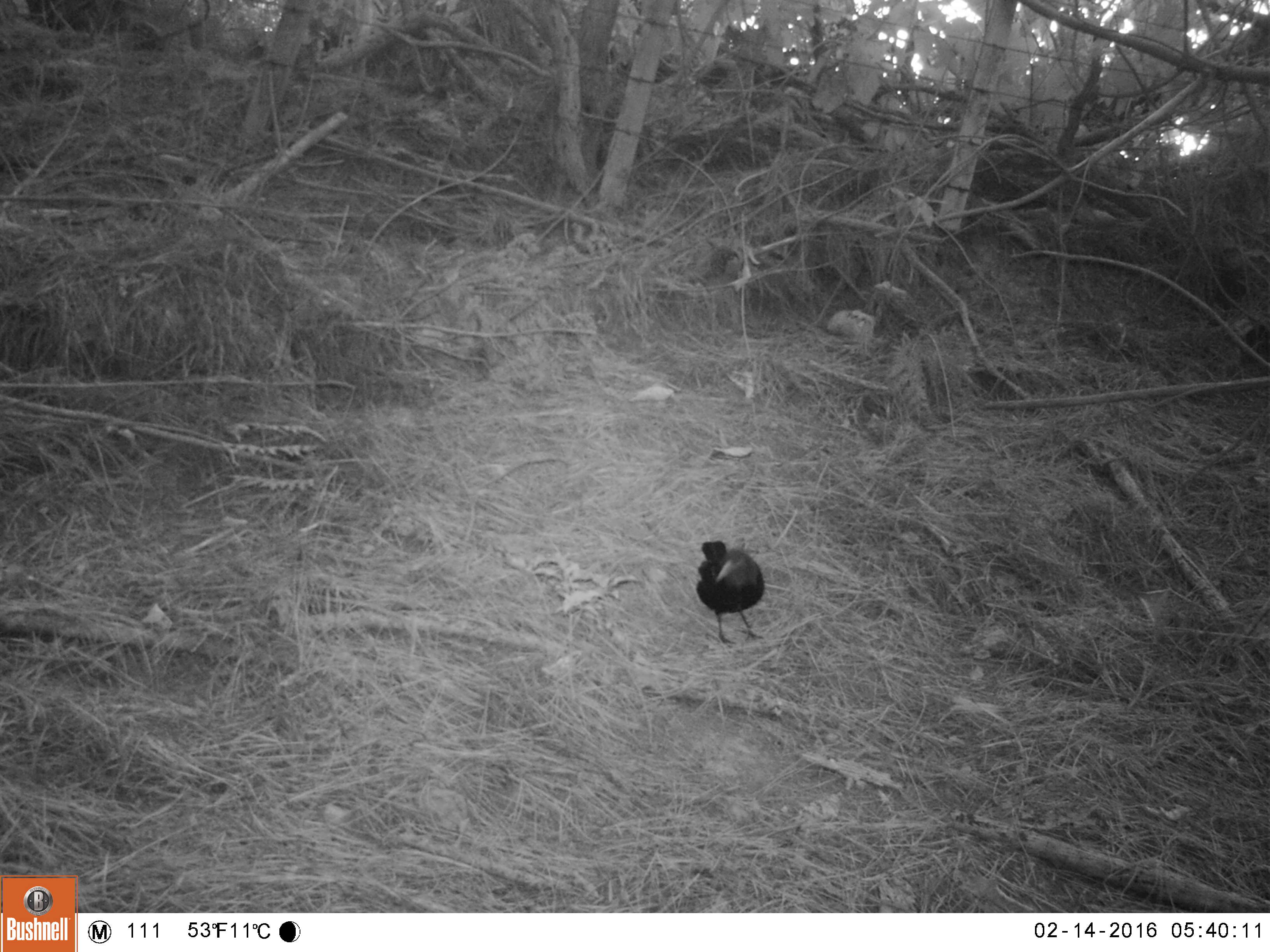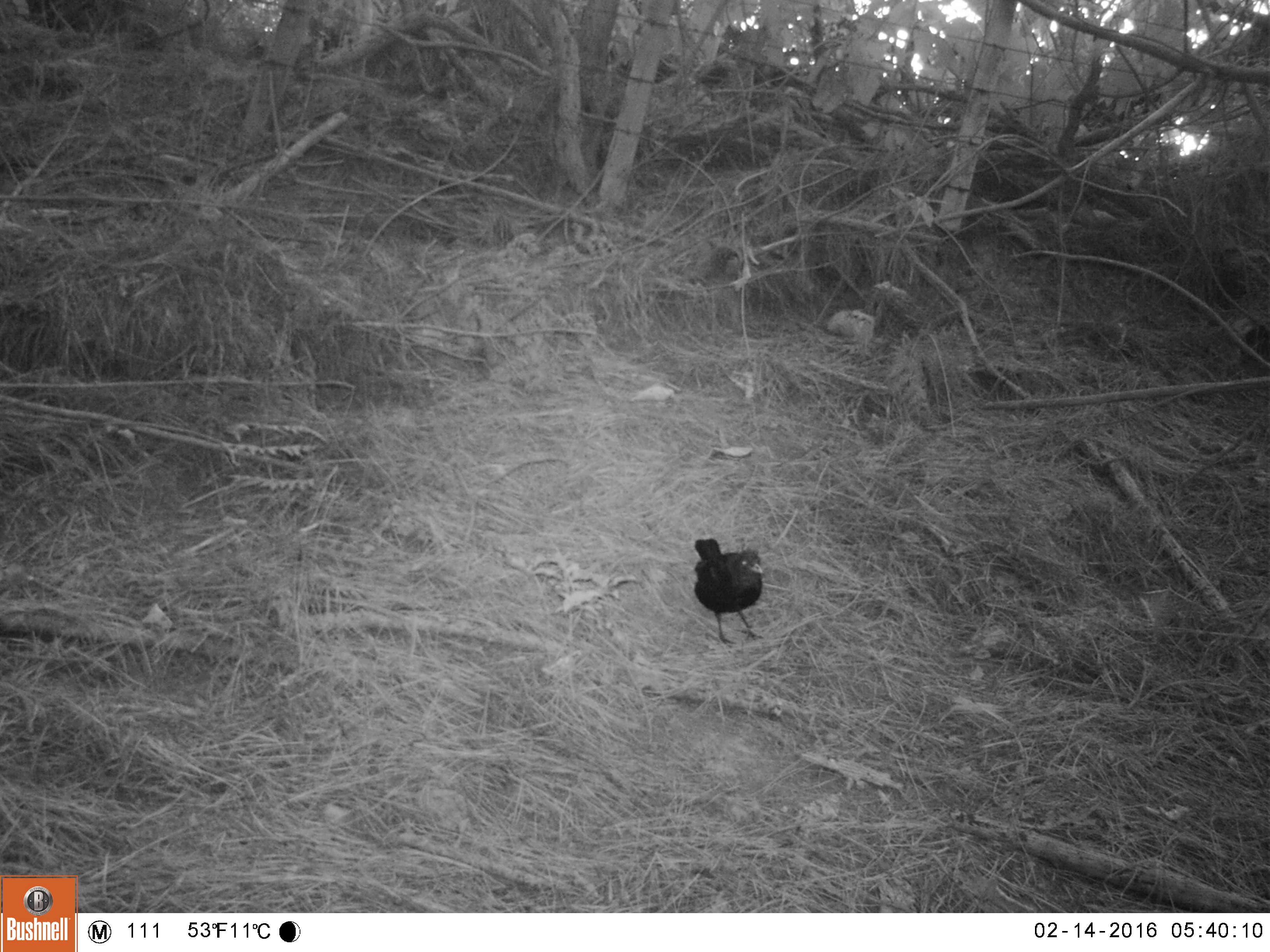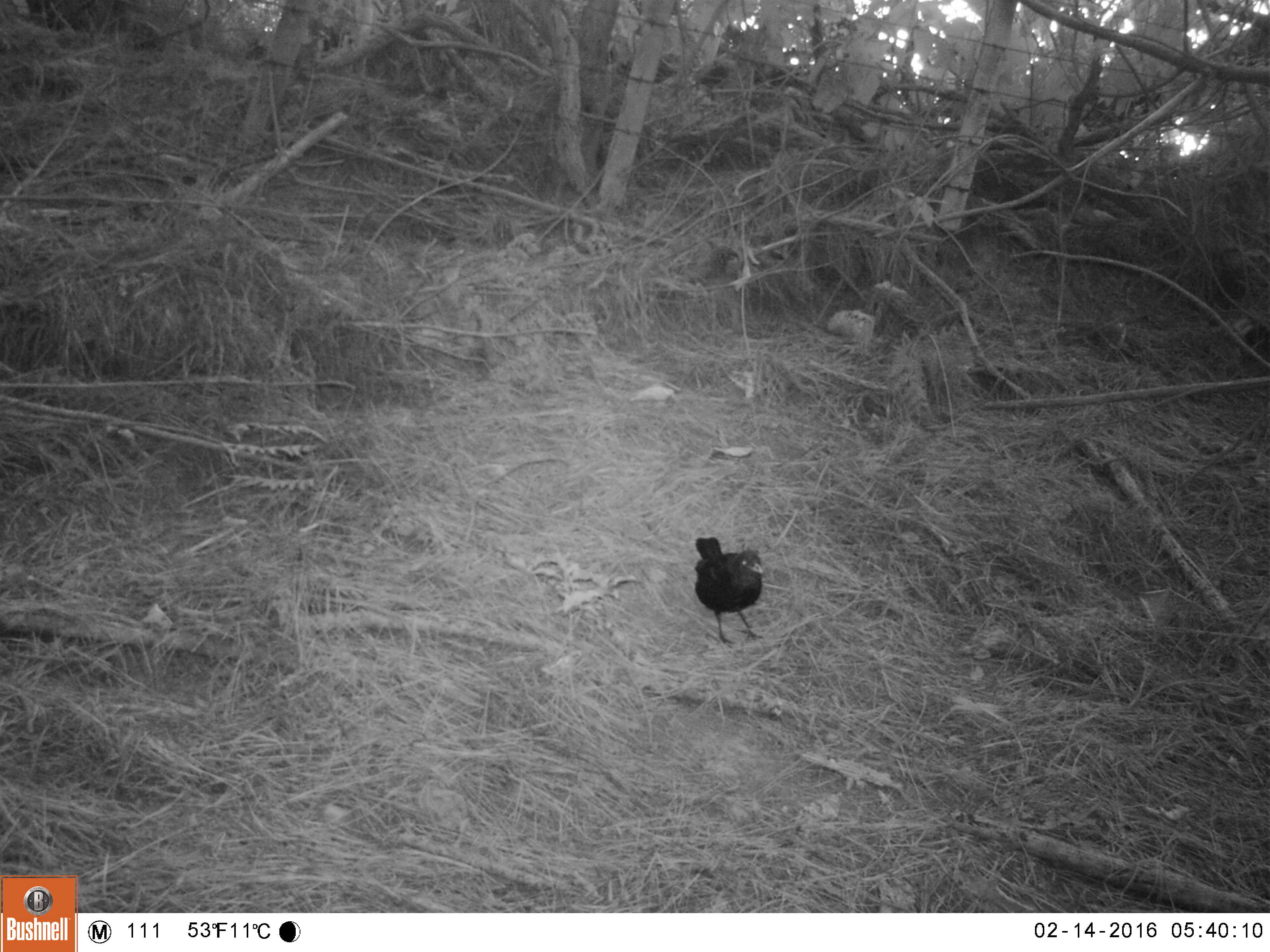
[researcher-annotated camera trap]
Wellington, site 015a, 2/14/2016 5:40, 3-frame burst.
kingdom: Animalia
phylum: Chordata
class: Aves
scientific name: Aves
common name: bird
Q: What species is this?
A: Bird (Aves).